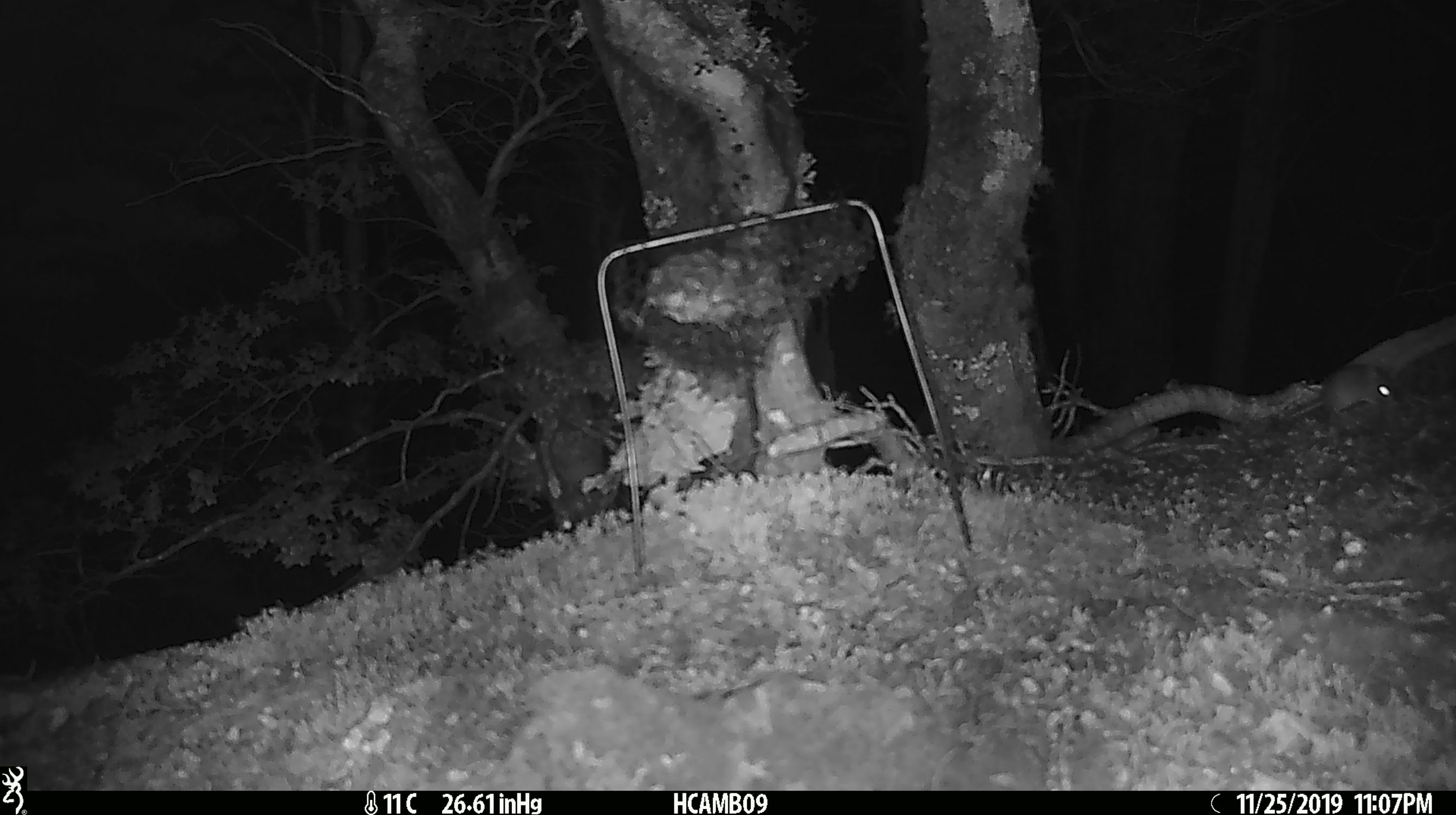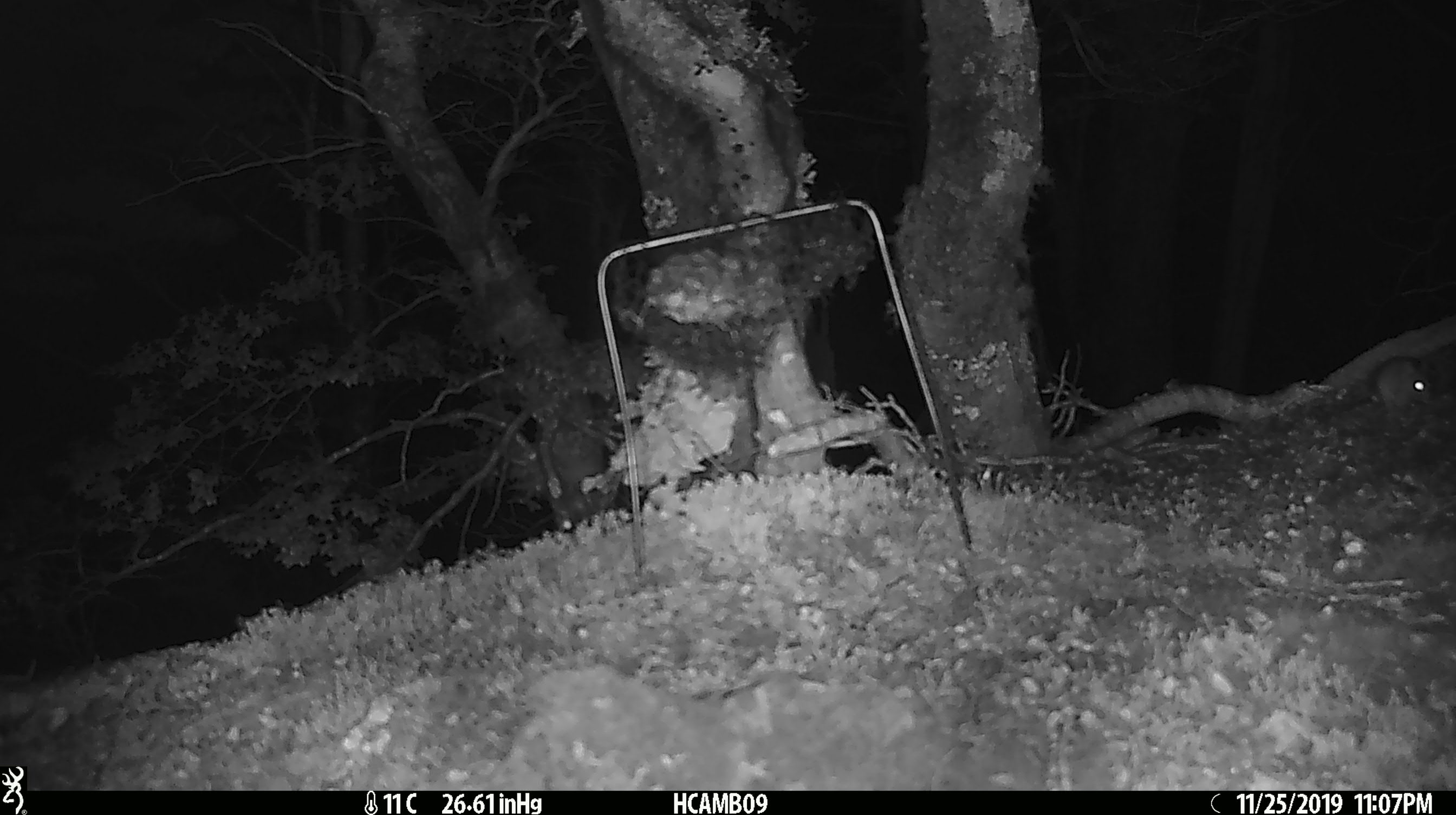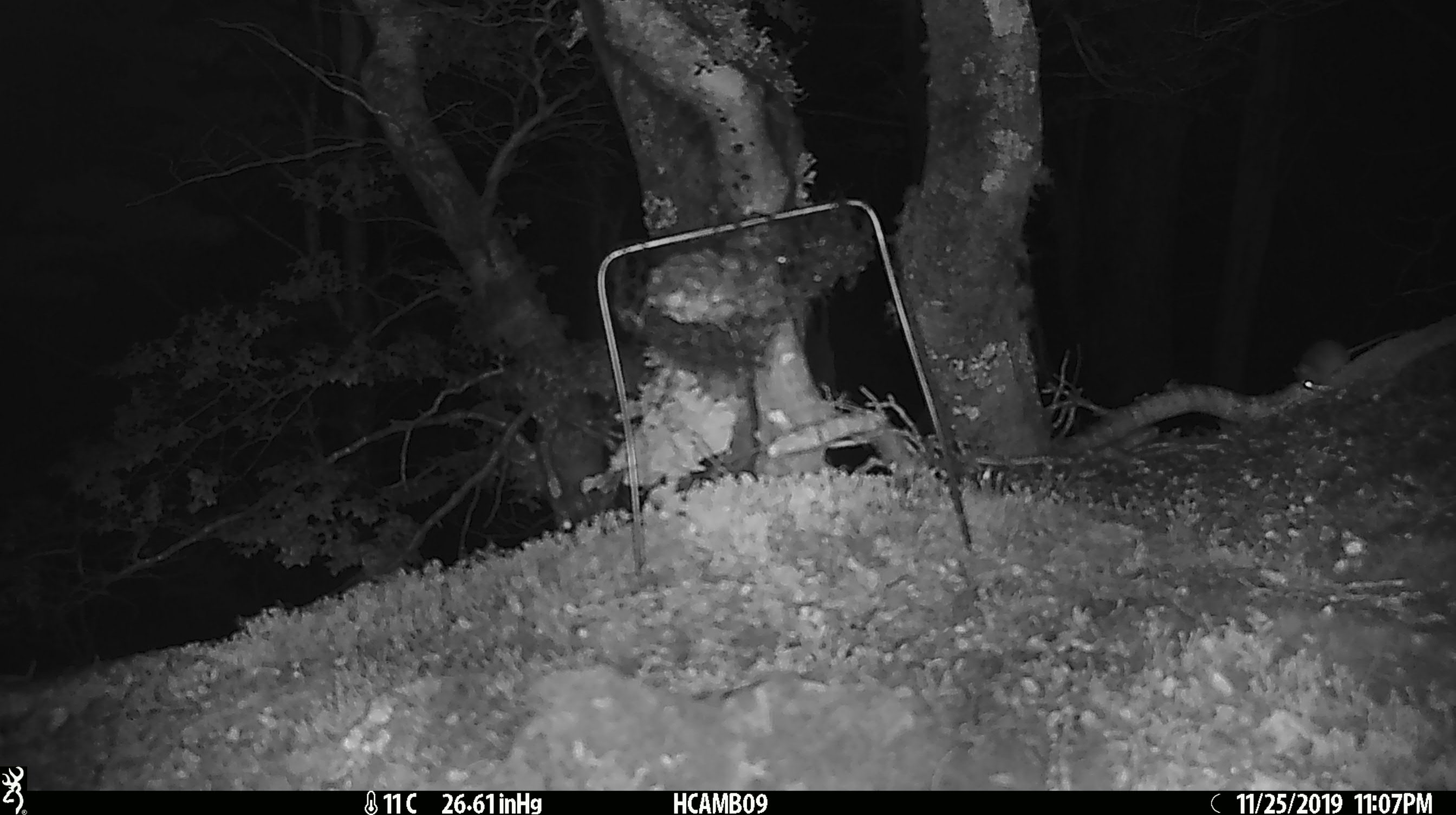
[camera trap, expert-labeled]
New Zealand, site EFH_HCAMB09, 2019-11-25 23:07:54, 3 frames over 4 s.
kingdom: Animalia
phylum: Chordata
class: Mammalia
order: Rodentia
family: Muridae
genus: Mus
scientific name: Mus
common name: mouse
Mouse (Mus).